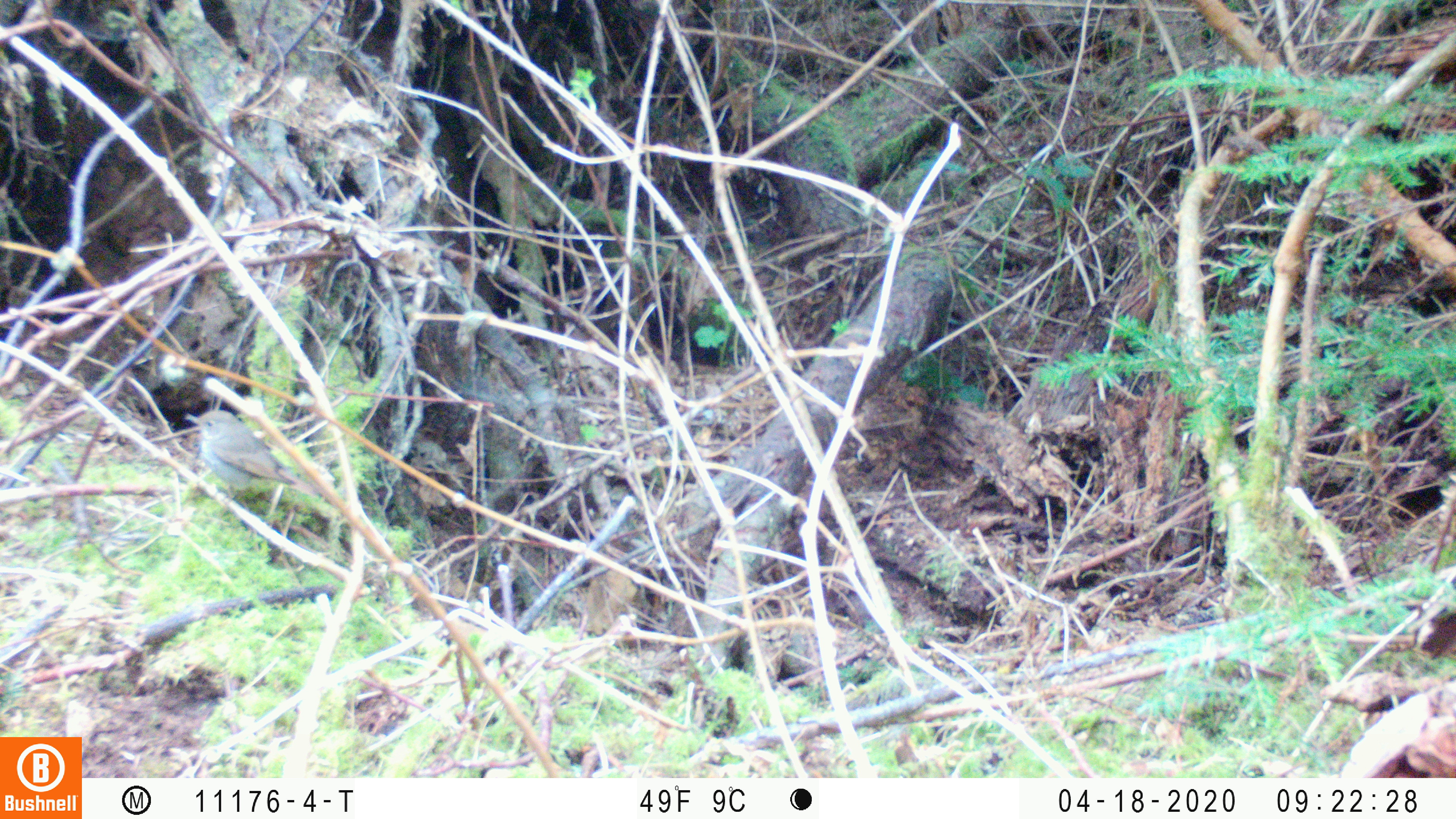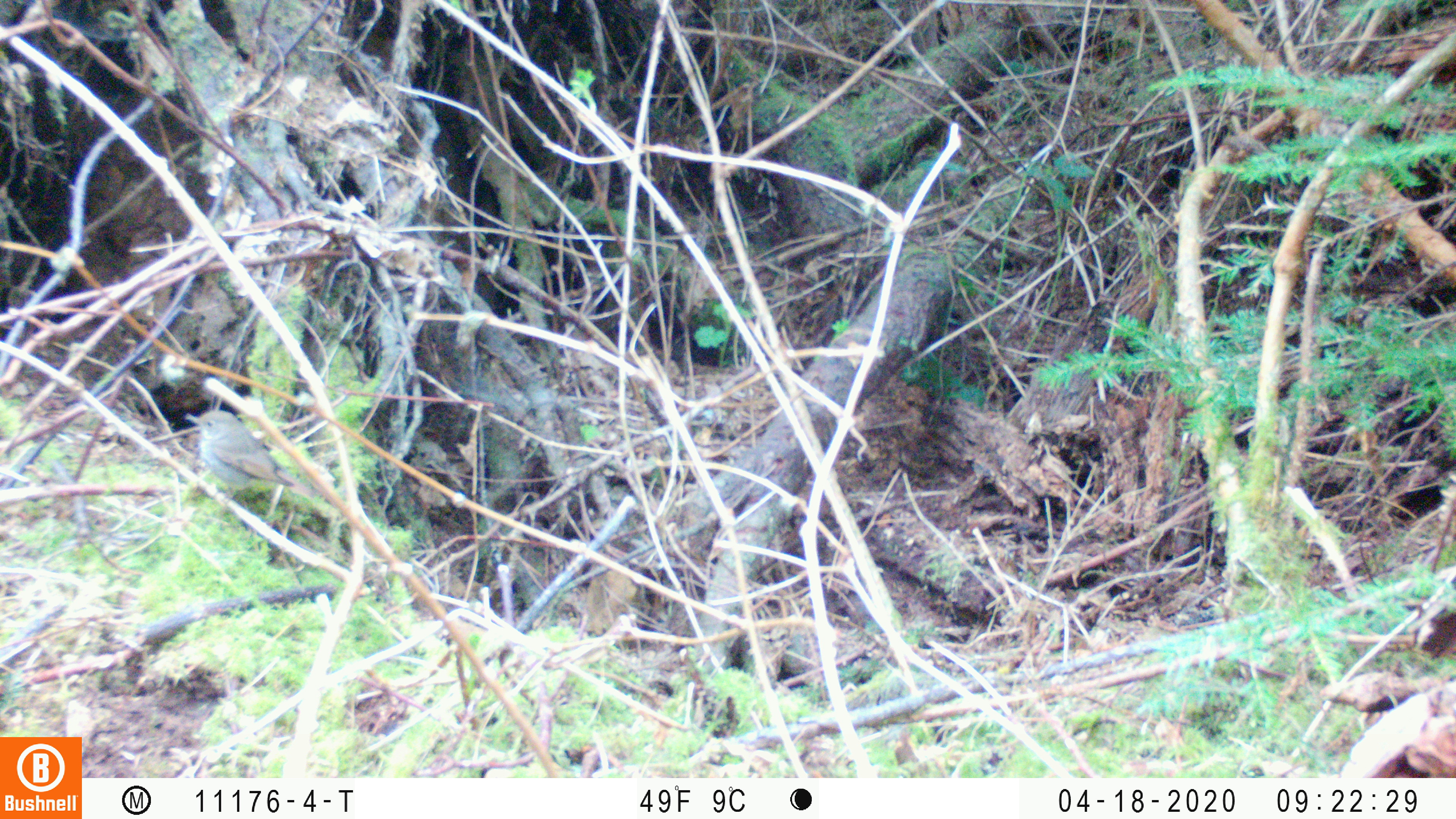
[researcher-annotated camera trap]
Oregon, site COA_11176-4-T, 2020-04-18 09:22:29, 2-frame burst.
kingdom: Animalia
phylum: Chordata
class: Aves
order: Passeriformes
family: Turdidae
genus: Catharus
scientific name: Catharus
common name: brown thrushes and nightingale-thrushes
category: catharus species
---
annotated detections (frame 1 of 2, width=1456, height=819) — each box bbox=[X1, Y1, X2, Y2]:
catharus species: bbox=[177, 400, 338, 526]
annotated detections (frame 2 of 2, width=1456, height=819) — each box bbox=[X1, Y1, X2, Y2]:
catharus species: bbox=[174, 401, 336, 529]